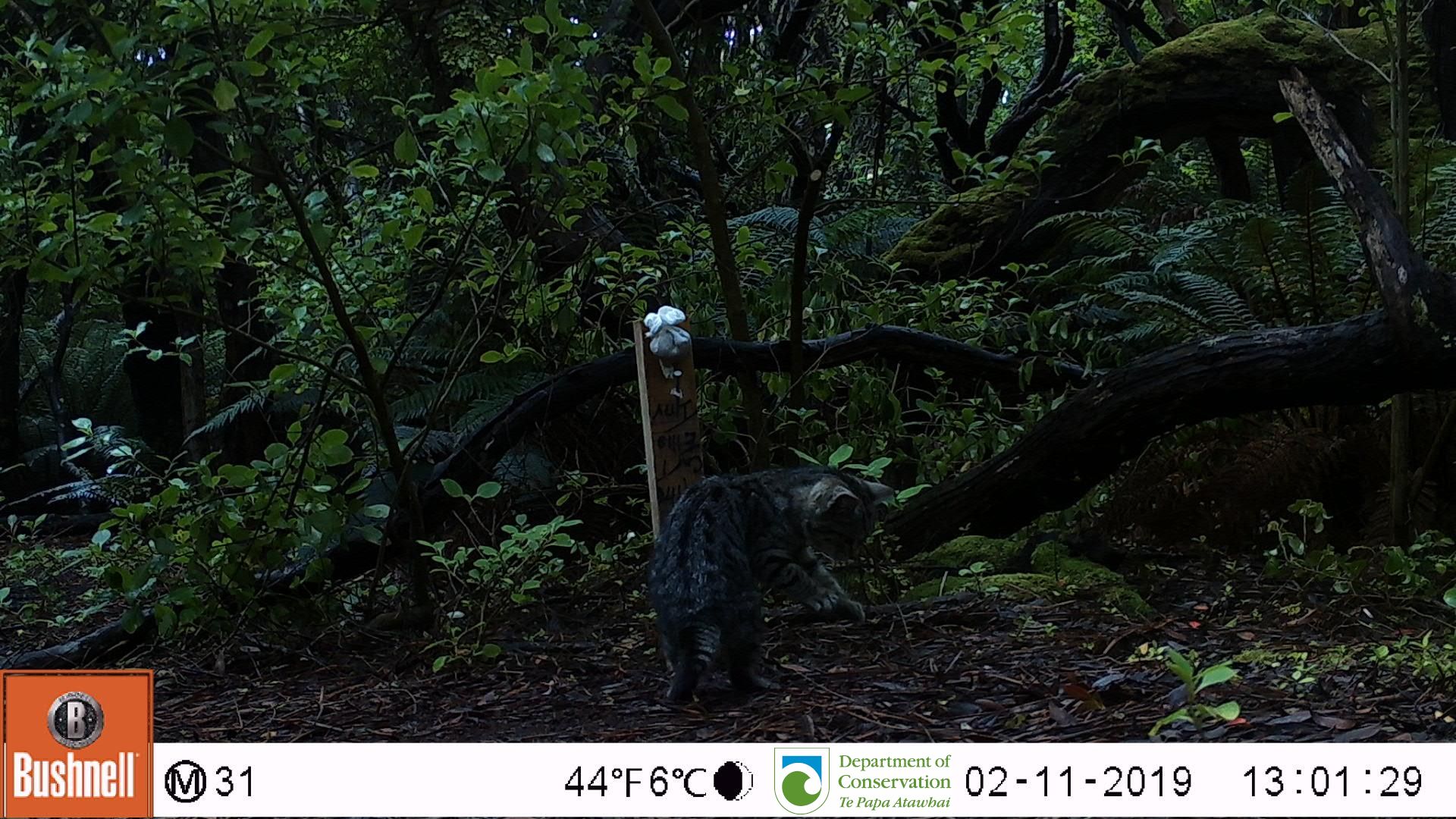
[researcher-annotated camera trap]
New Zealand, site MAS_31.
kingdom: Animalia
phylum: Chordata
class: Mammalia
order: Carnivora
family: Felidae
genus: Felis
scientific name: Felis catus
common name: domestic cat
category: cat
Cat (domestic cat) (Felis catus).